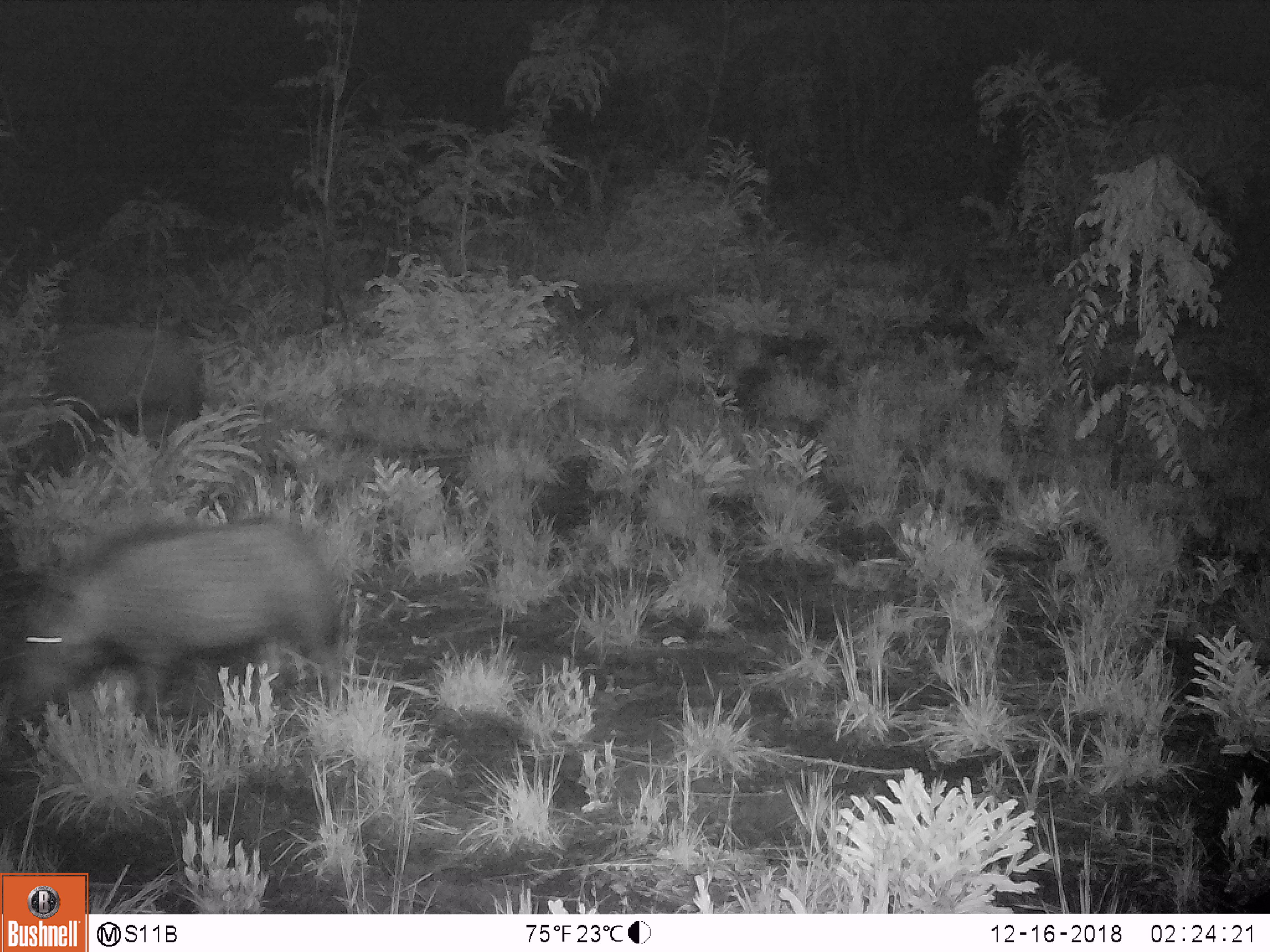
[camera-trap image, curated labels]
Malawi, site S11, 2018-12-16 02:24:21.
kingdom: Animalia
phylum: Chordata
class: Mammalia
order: Artiodactyla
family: Suidae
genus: Potamochoerus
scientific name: Potamochoerus larvatus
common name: bushpig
Bushpig (Potamochoerus larvatus), count 2.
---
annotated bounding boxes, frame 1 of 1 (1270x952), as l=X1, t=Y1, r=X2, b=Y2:
bushpig: l=13, t=529, r=369, b=756; l=8, t=325, r=211, b=465